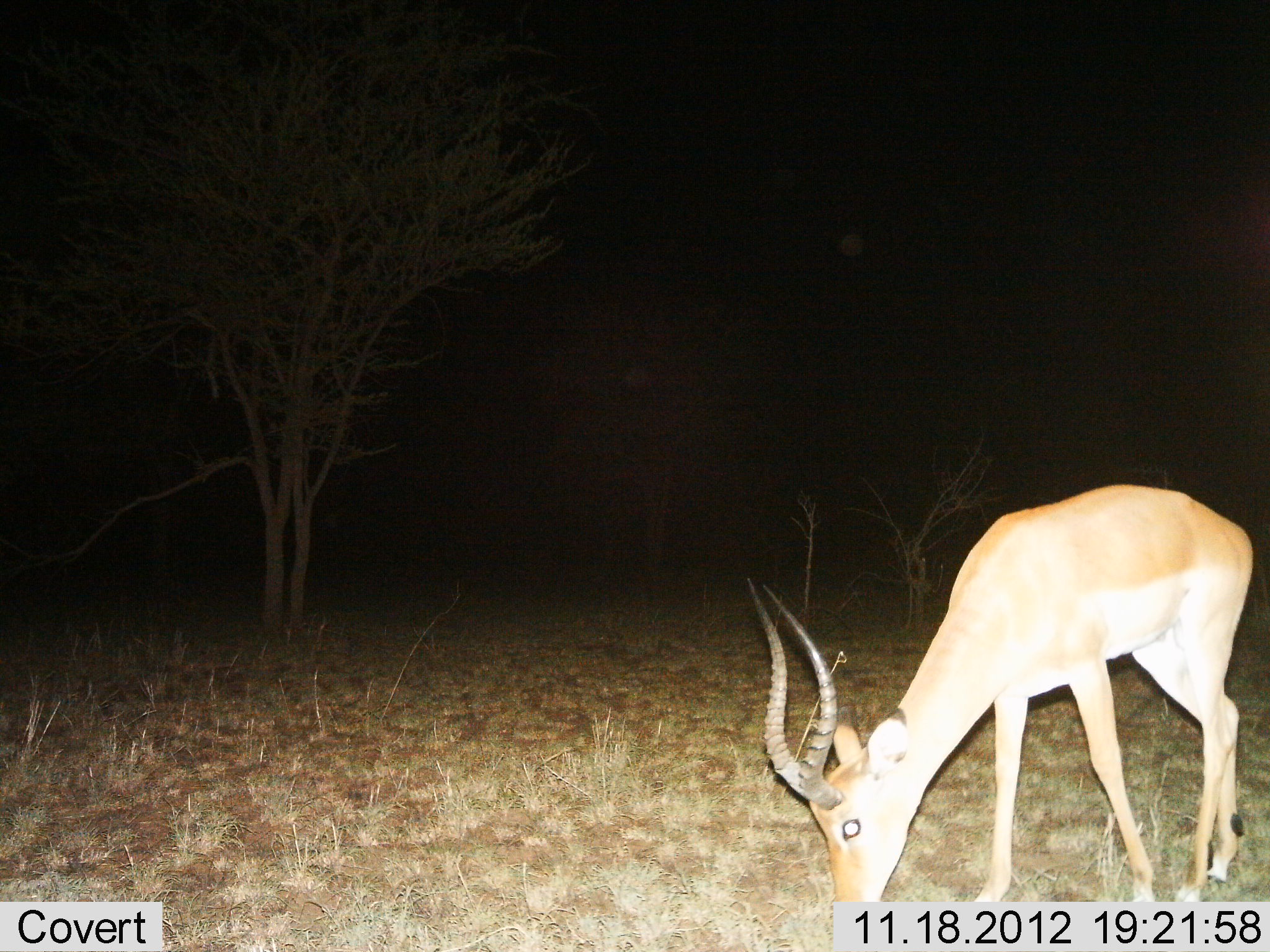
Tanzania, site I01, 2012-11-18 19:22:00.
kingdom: Animalia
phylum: Chordata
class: Mammalia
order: Artiodactyla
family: Bovidae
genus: Aepyceros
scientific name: Aepyceros melampus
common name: impala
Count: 1.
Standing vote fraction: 10%.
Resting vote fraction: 10%.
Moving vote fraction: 0%.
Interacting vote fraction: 0%.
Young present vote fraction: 0%.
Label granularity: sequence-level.